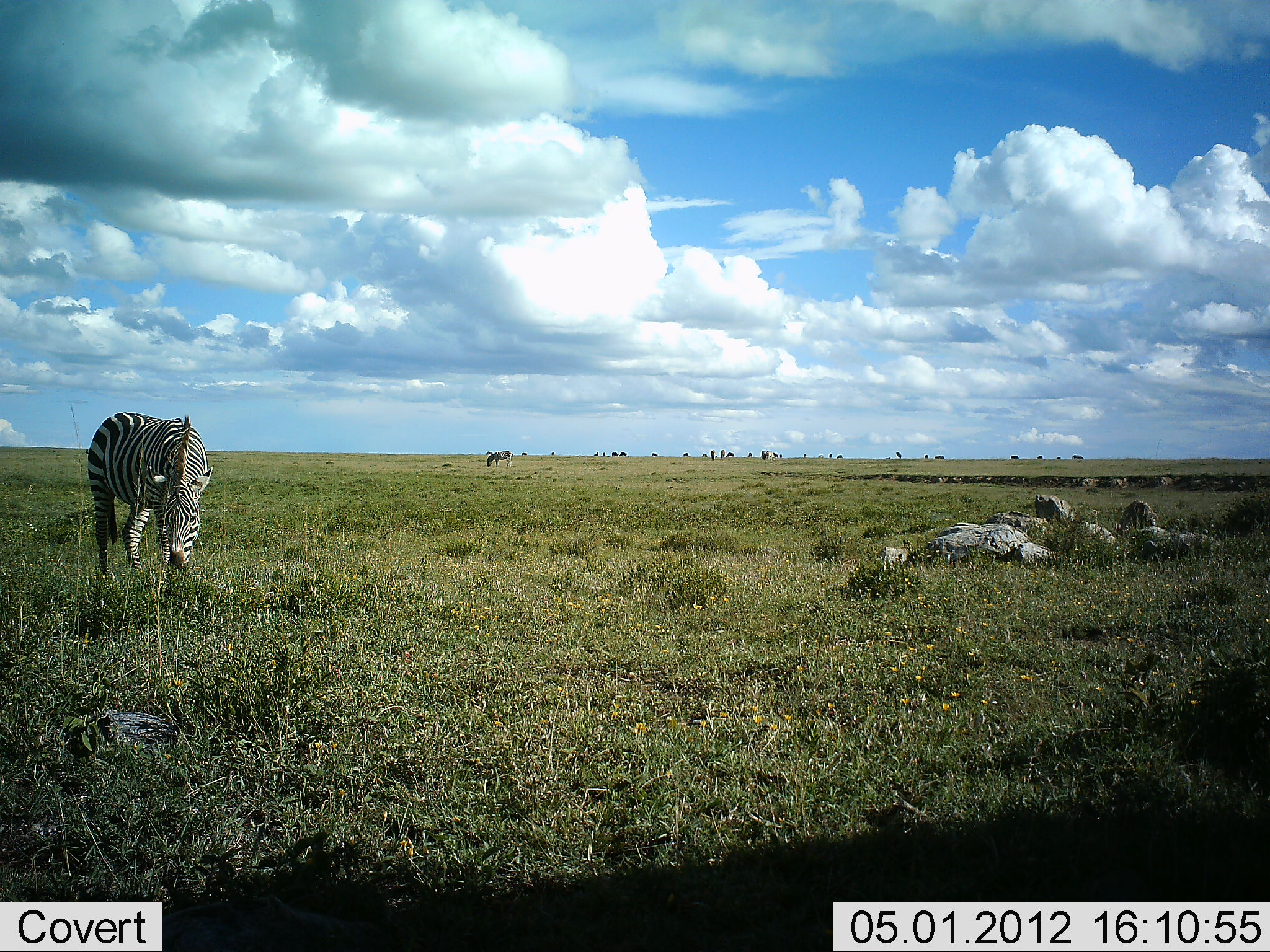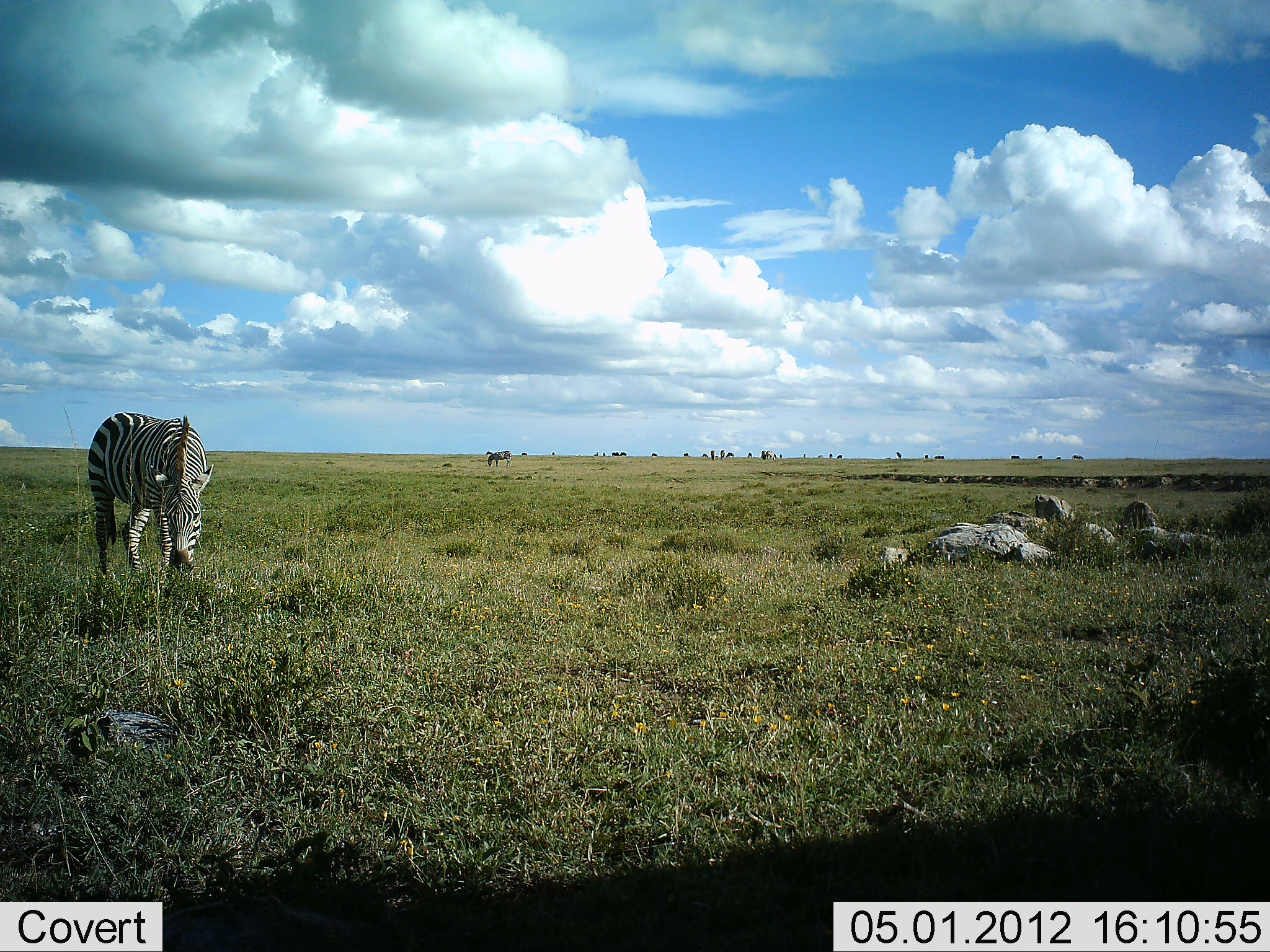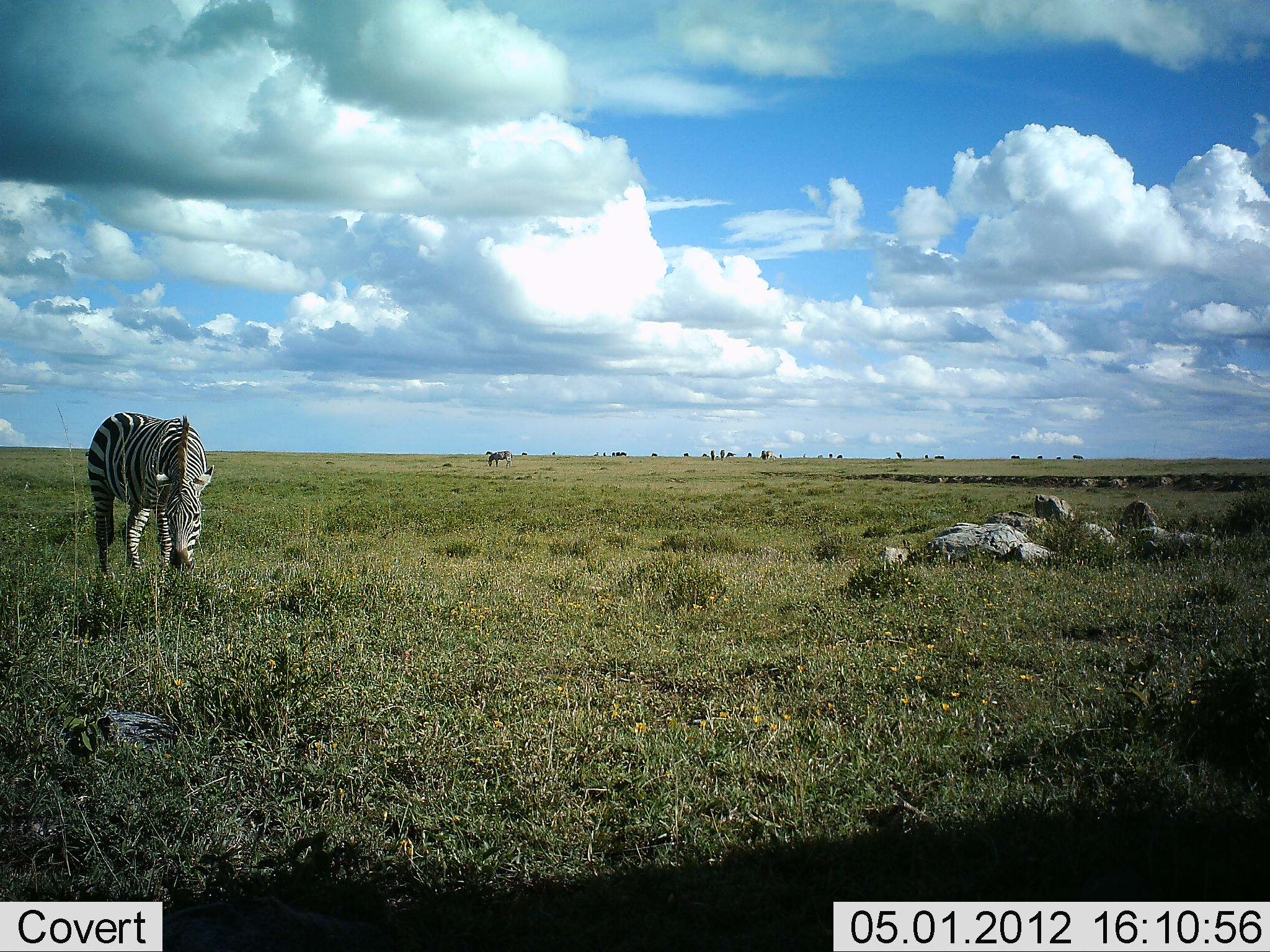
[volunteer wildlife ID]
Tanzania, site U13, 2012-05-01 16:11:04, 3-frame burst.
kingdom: Animalia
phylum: Chordata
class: Mammalia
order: Perissodactyla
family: Equidae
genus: Equus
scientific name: Equus quagga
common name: plains zebra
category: zebra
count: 2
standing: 43%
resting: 4%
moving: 14%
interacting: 0%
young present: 0%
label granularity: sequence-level